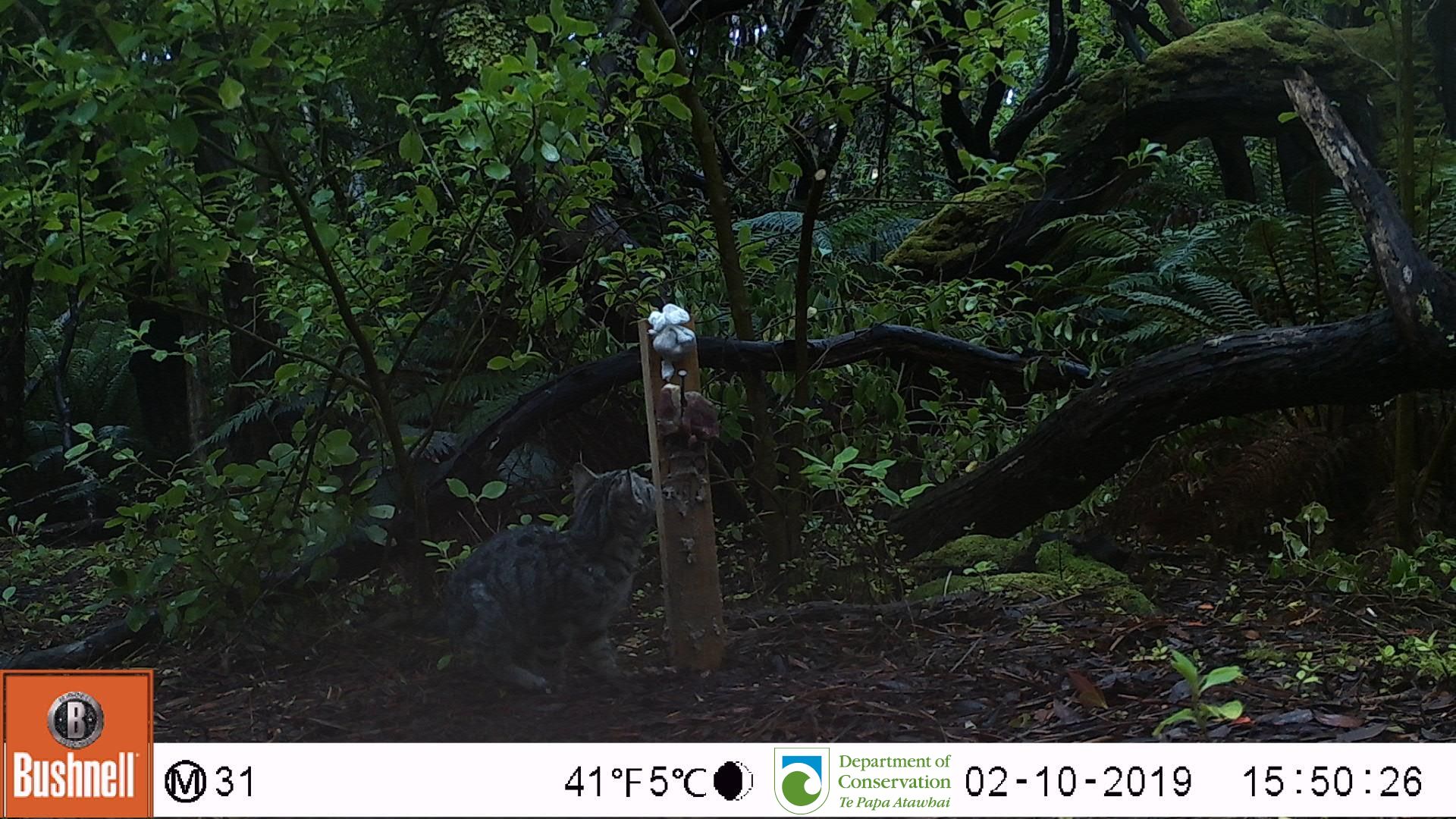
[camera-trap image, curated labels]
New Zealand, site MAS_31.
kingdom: Animalia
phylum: Chordata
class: Mammalia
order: Carnivora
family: Felidae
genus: Felis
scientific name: Felis catus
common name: domestic cat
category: cat